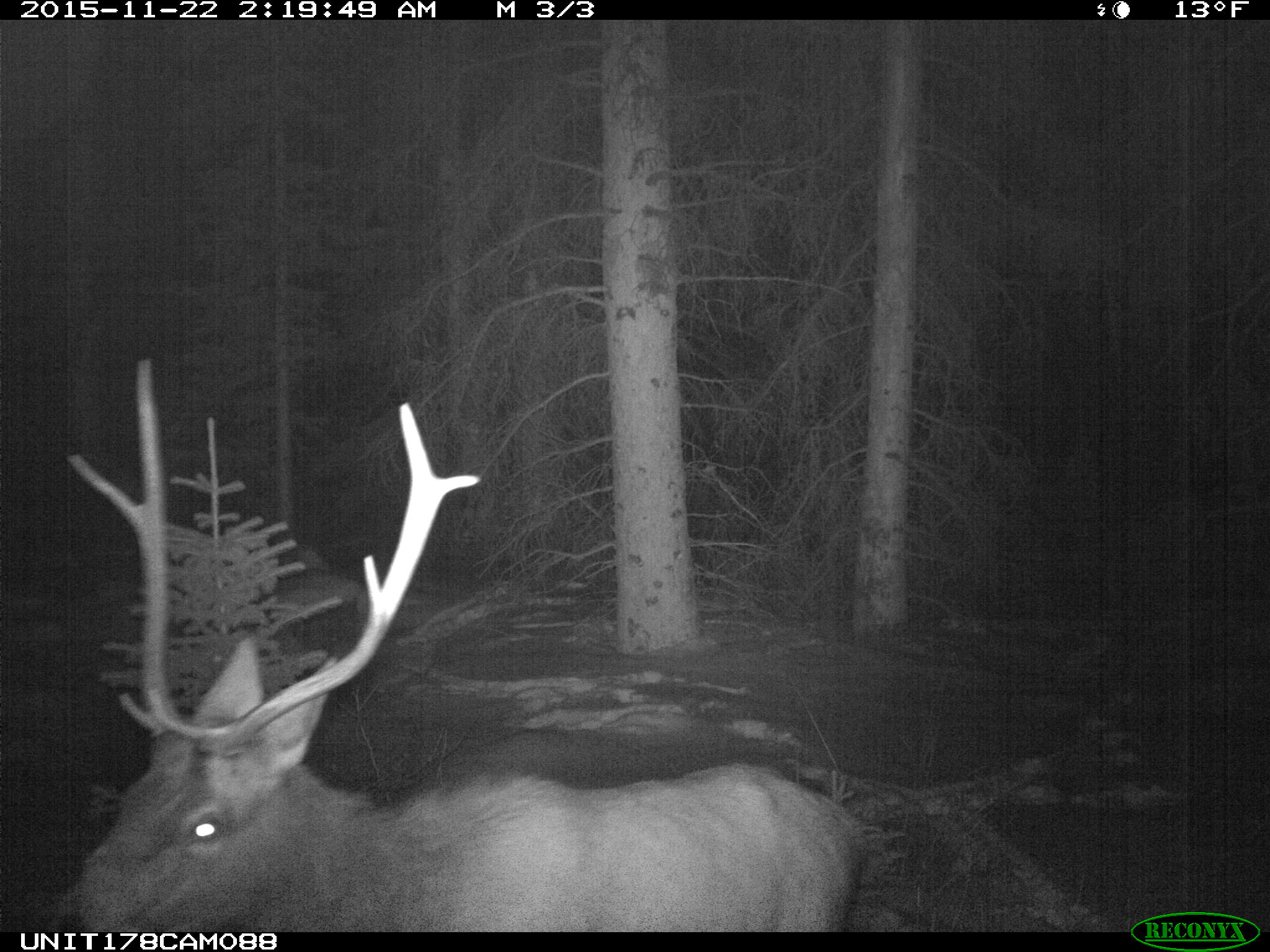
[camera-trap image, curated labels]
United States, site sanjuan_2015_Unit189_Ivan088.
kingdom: Animalia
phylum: Chordata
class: Mammalia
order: Artiodactyla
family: Cervidae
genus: Cervus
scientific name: Cervus elaphus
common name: red deer